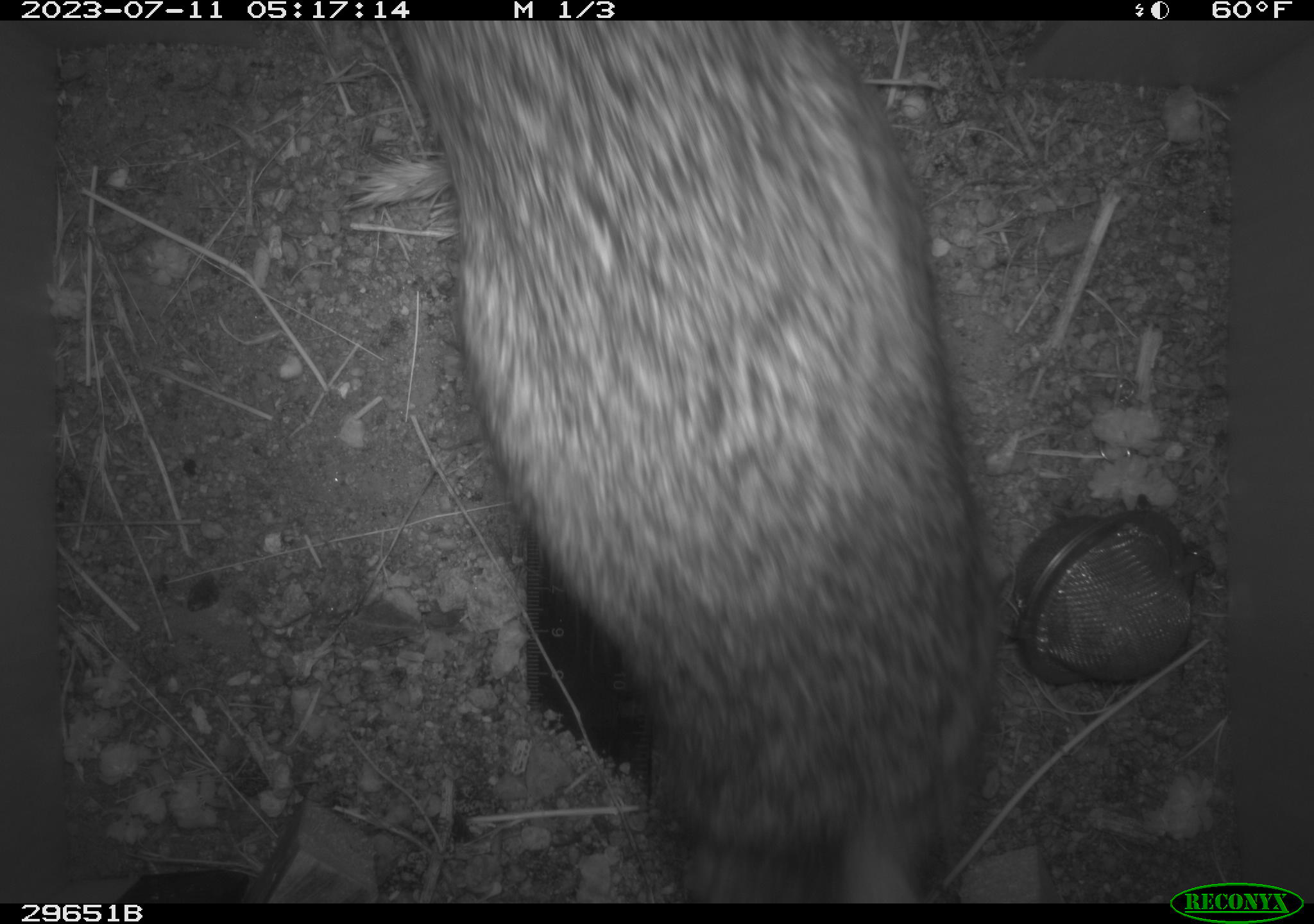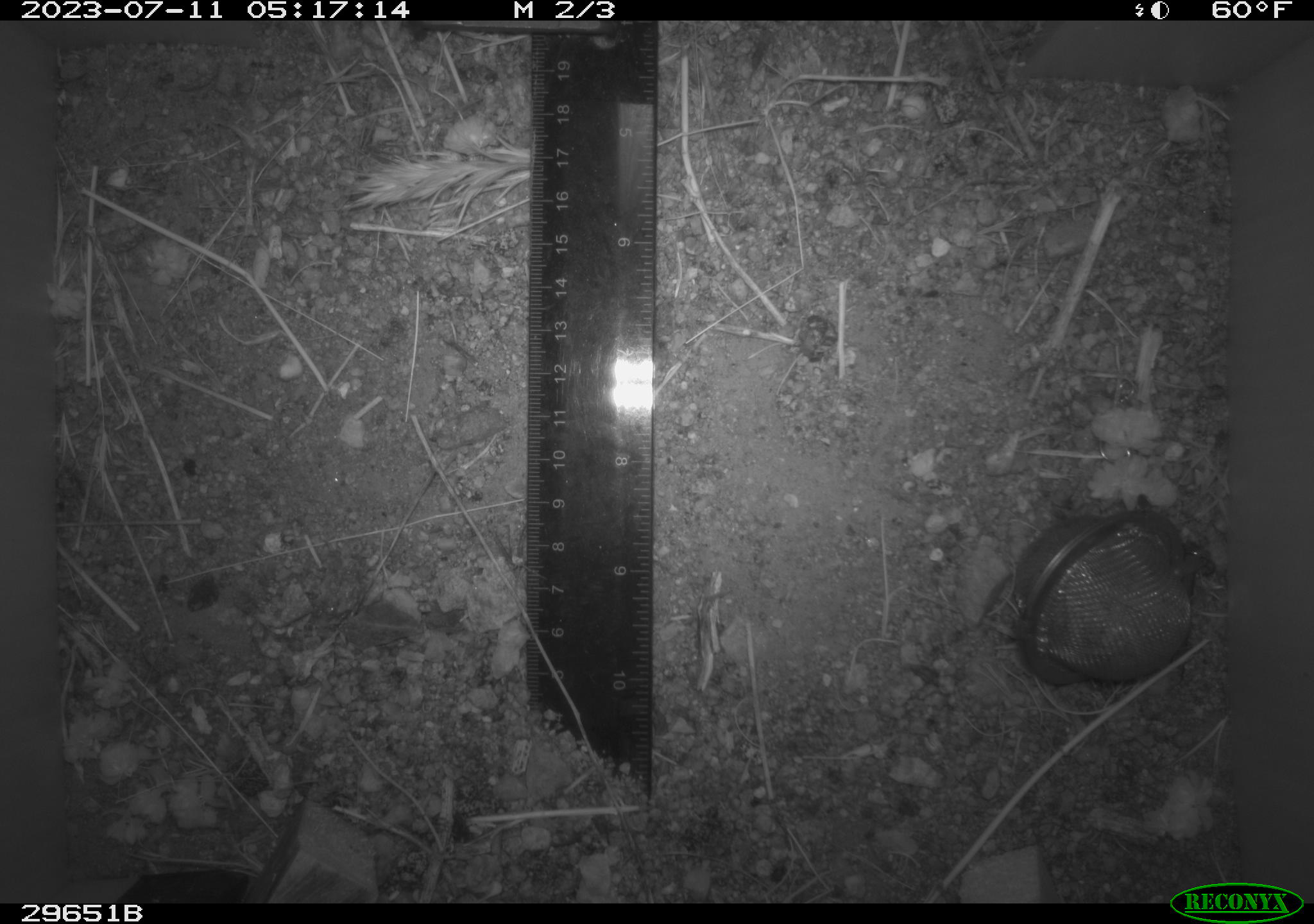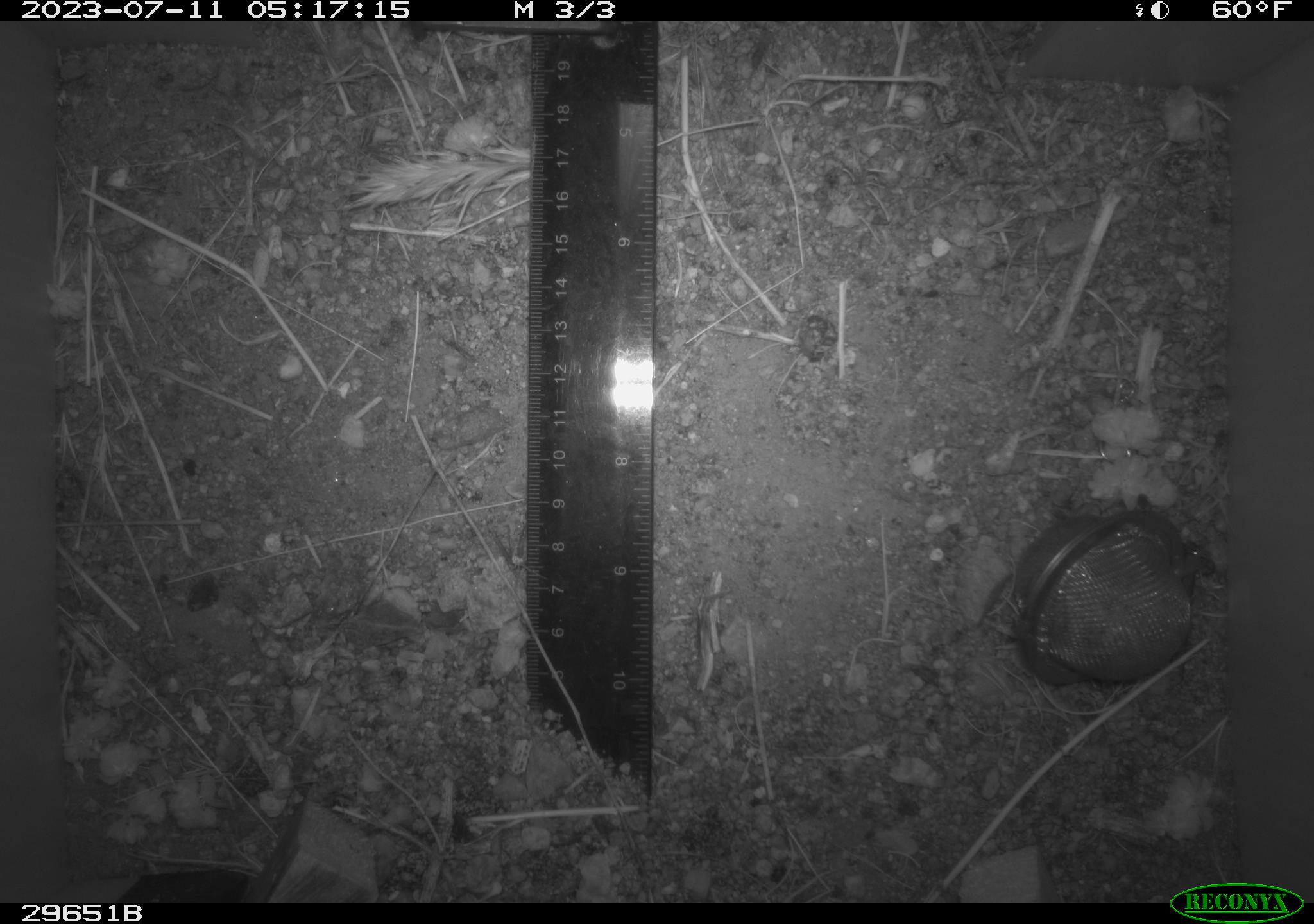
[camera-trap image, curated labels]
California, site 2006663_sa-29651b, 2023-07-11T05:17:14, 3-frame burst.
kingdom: Animalia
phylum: Chordata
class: Mammalia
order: Lagomorpha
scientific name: Lagomorpha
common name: hares, rabbits, and pikas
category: lagomorpha order